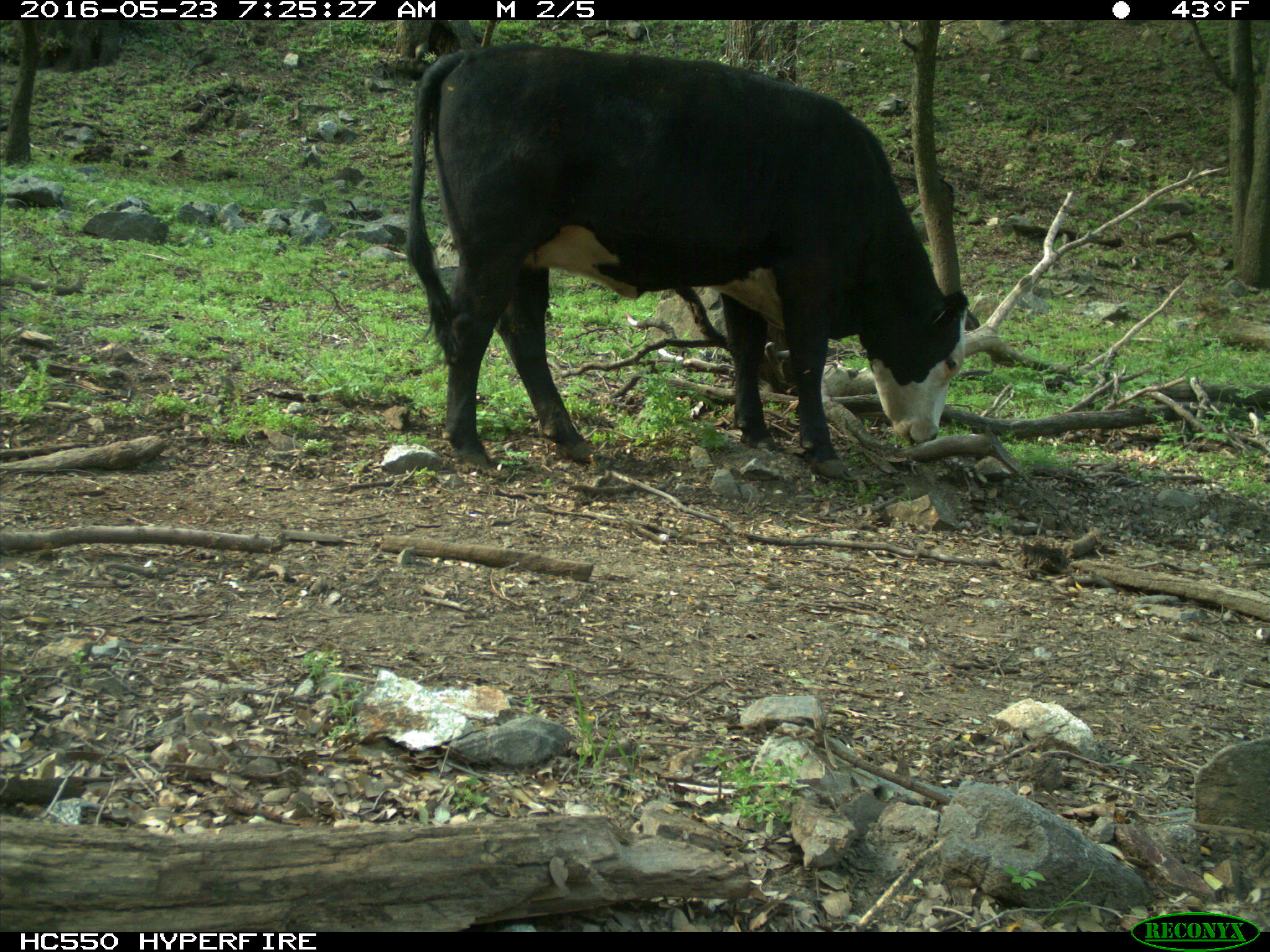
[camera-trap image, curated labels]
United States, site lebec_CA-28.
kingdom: Animalia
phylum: Chordata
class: Mammalia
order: Artiodactyla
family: Bovidae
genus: Bos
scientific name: Bos taurus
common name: domestic cow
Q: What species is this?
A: Bos taurus (domestic cow).